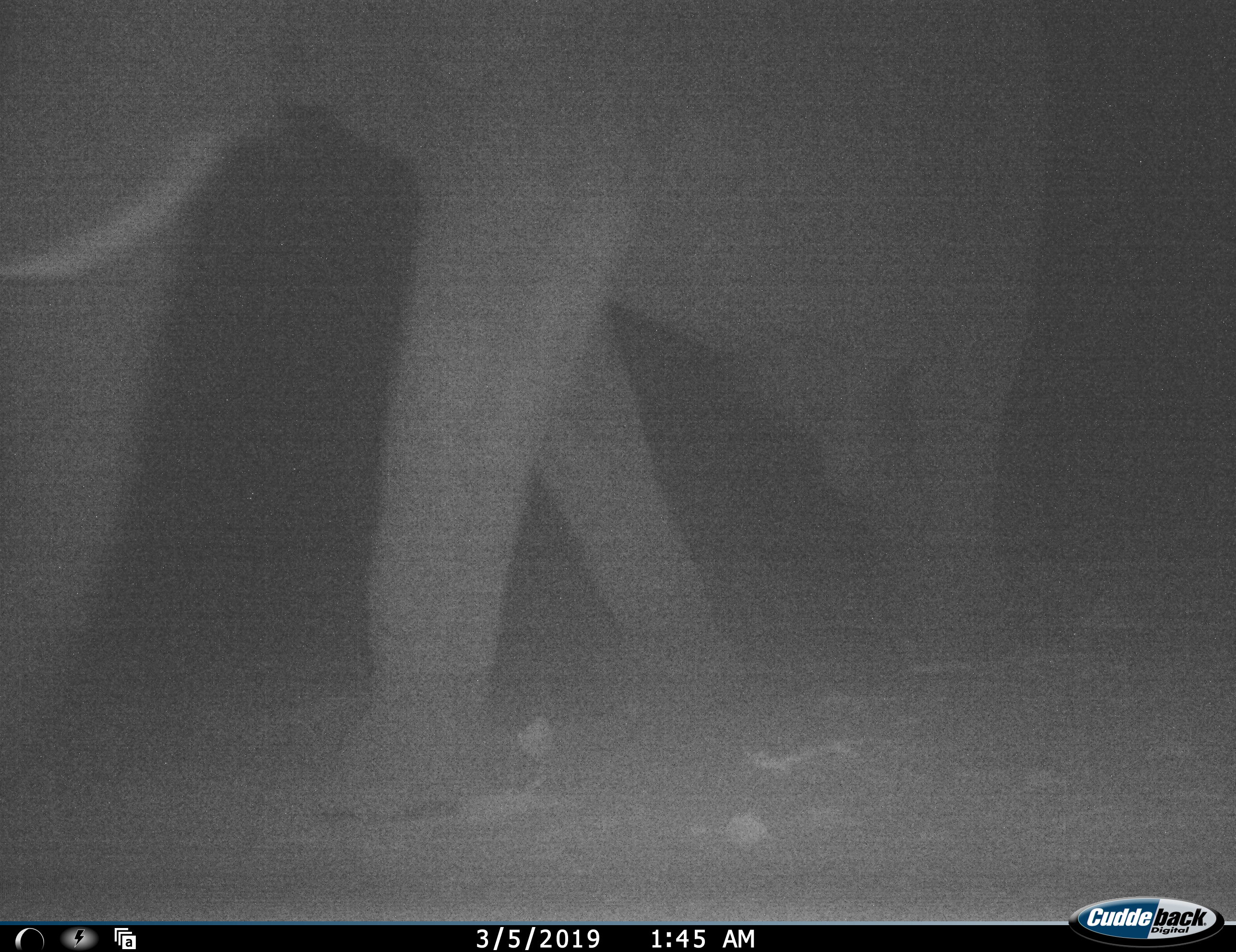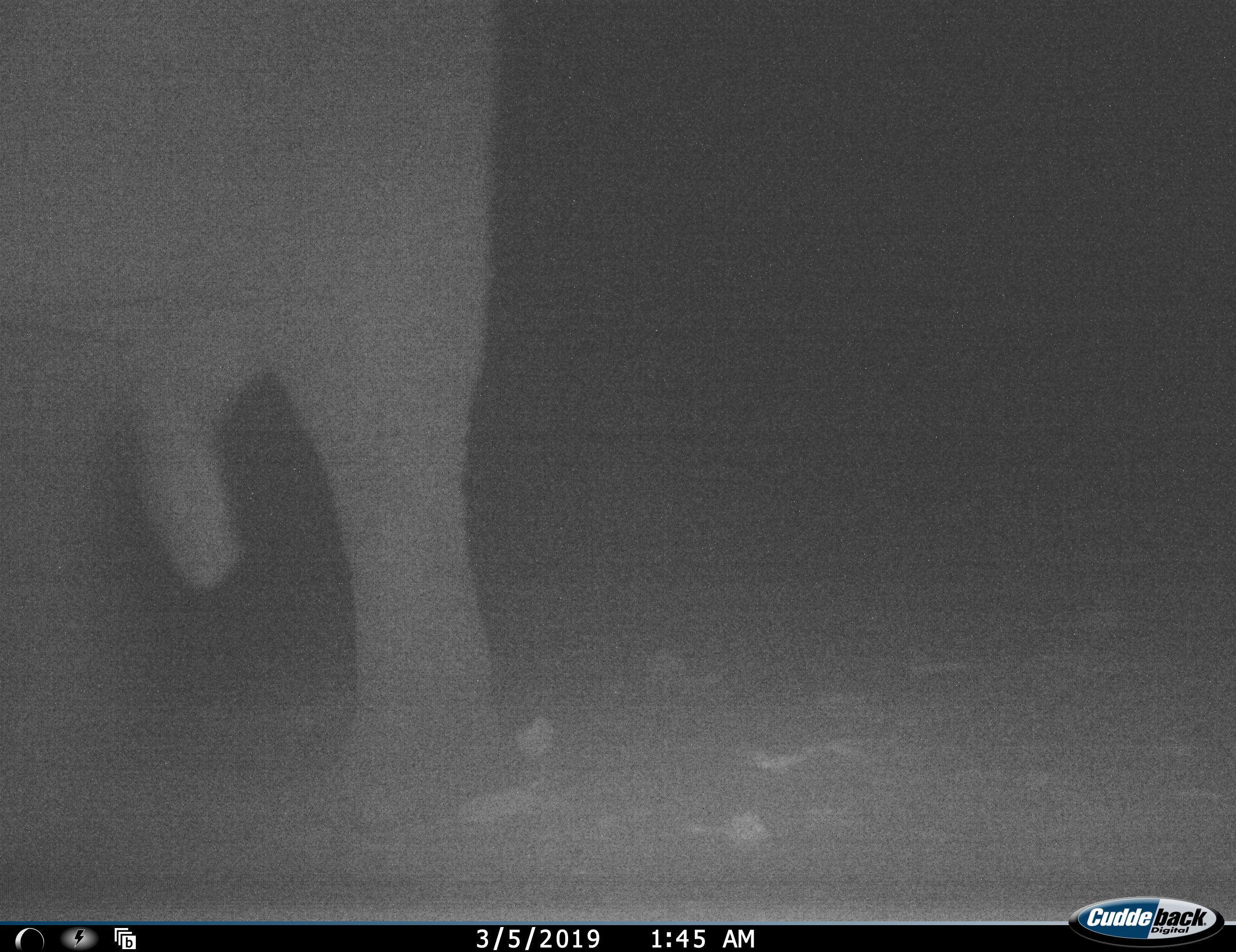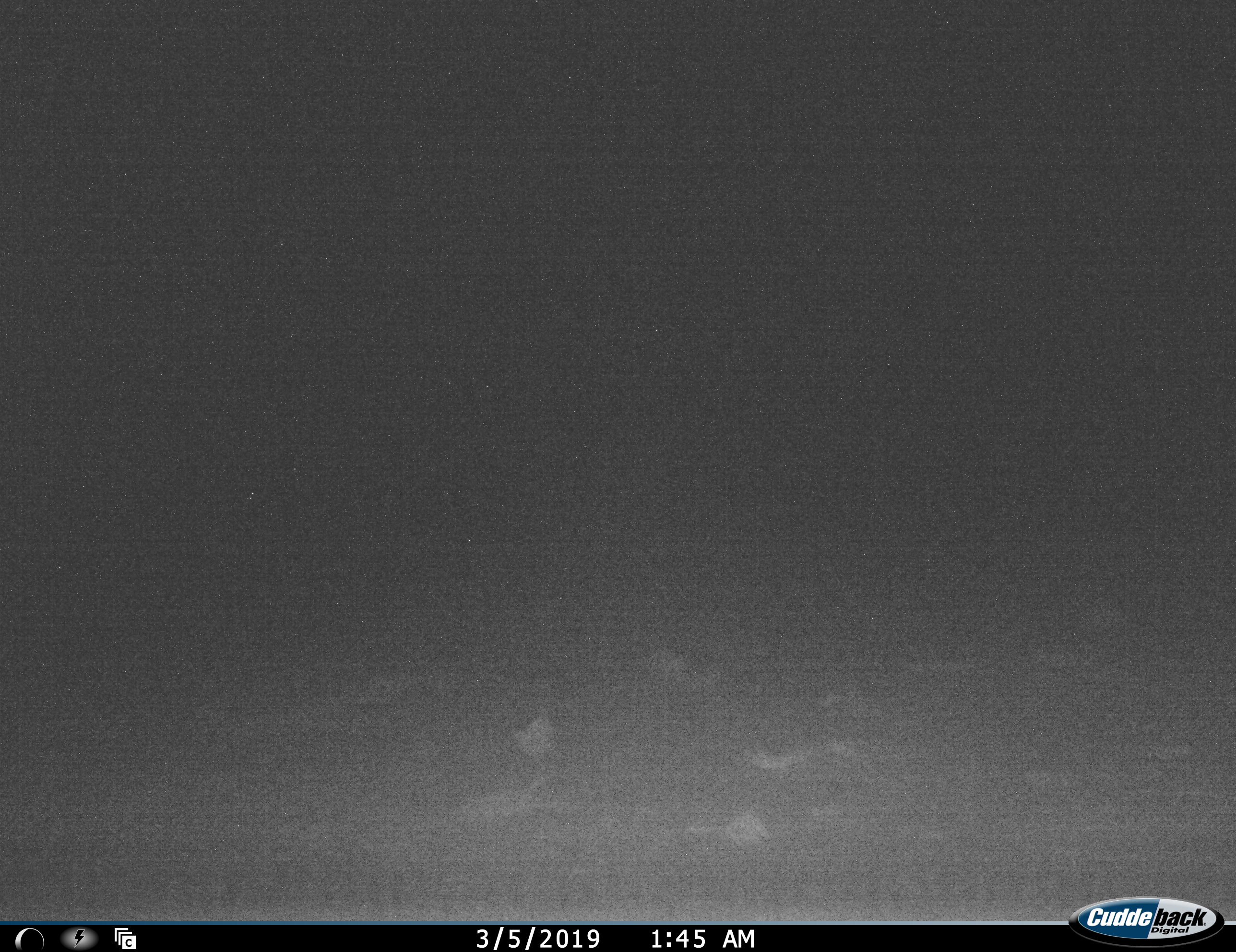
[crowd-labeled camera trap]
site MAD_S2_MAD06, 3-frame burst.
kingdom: Animalia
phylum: Chordata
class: Mammalia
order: Proboscidea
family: Elephantidae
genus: Loxodonta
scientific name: Loxodonta africana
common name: african bush elephant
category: elephant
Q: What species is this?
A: Elephant (african bush elephant) (Loxodonta africana).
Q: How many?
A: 1.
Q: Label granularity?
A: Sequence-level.